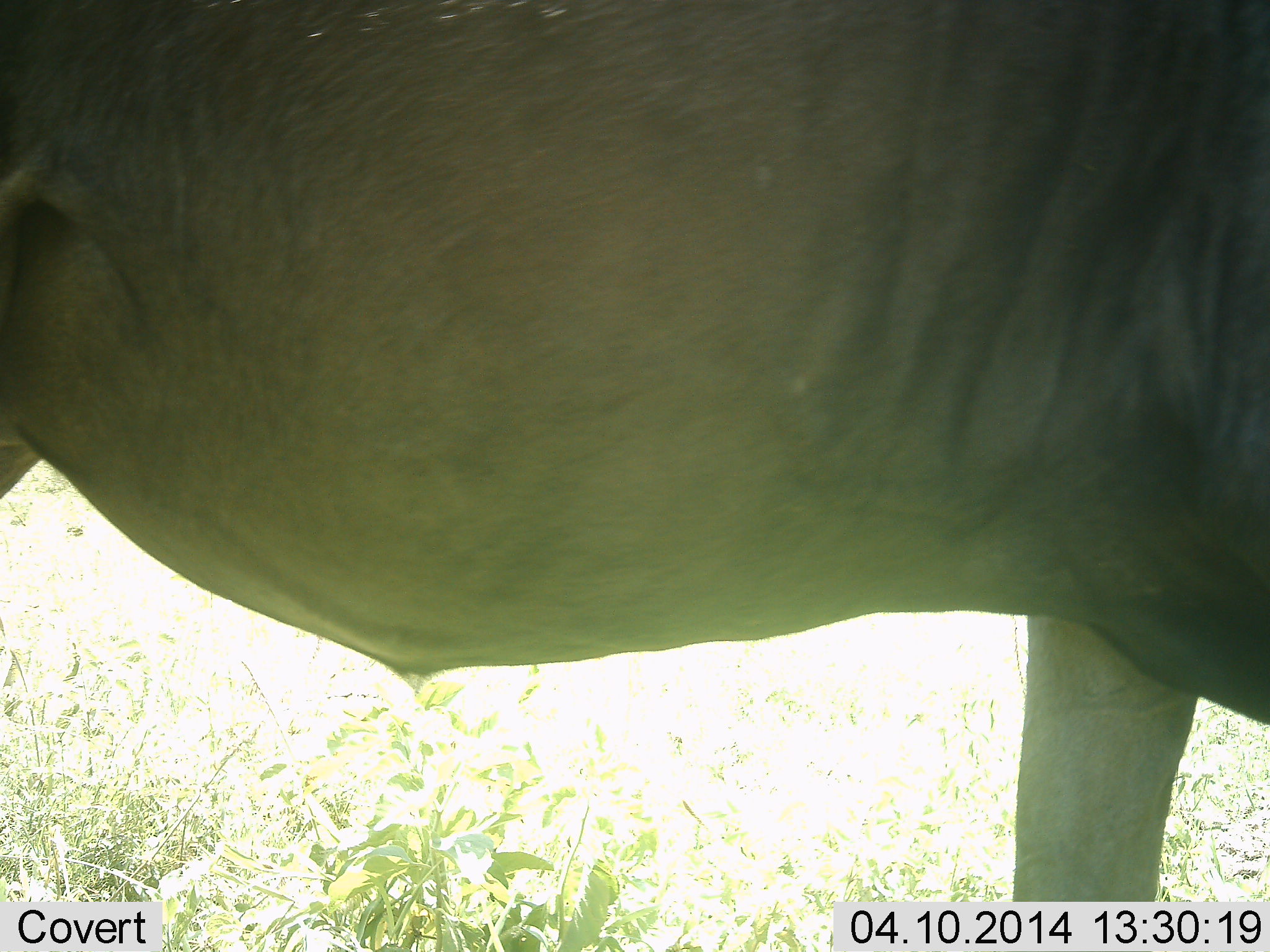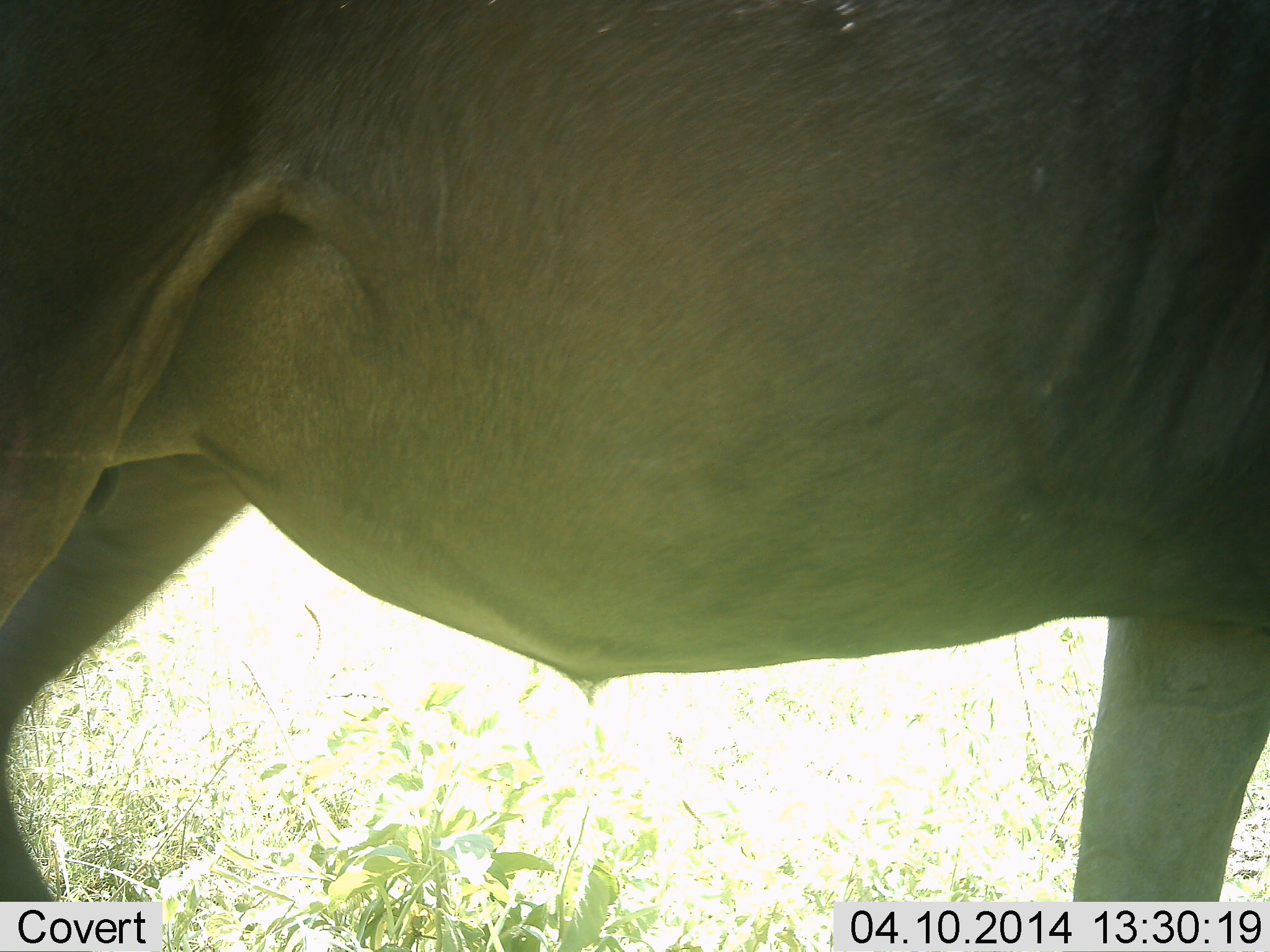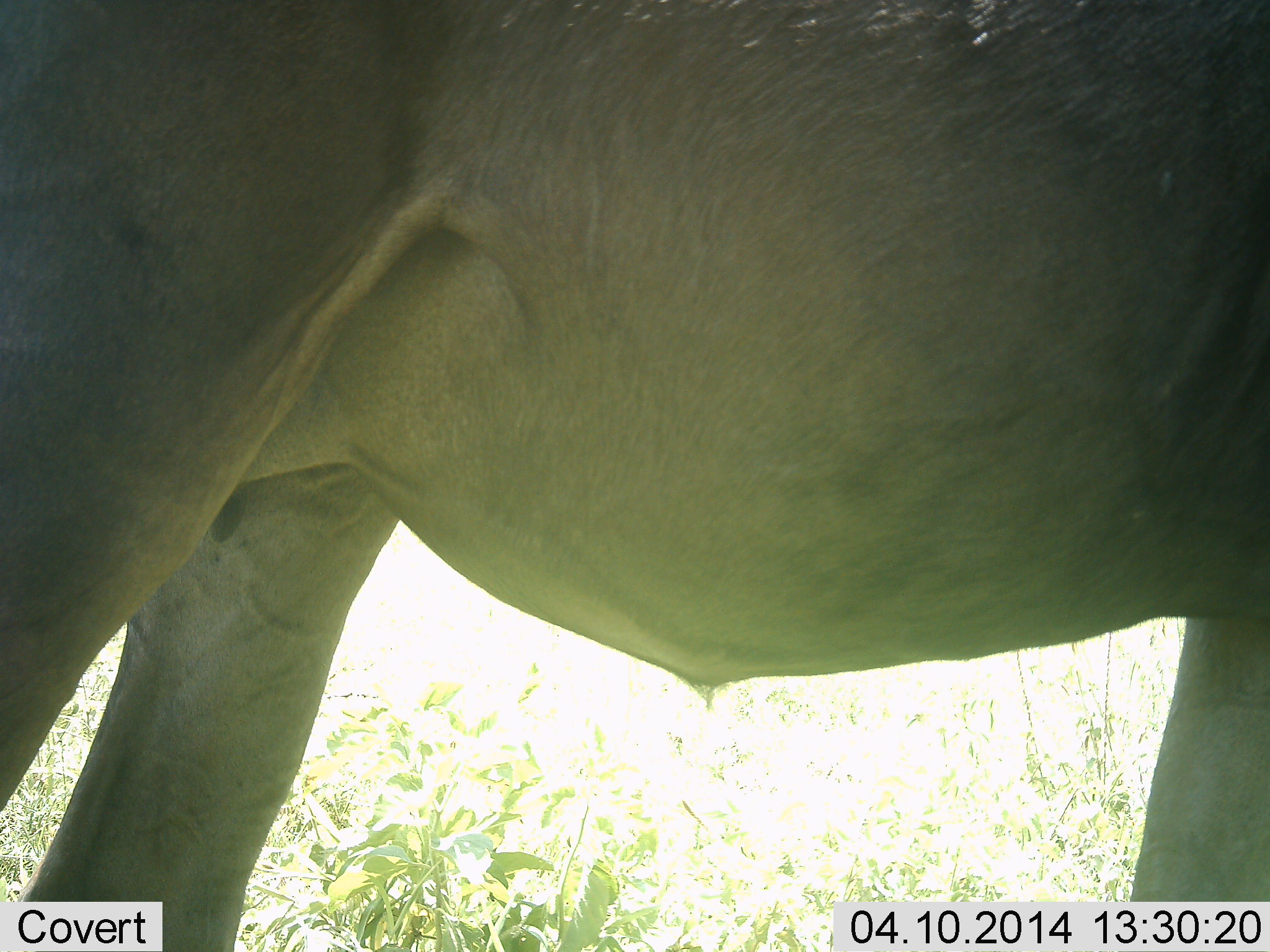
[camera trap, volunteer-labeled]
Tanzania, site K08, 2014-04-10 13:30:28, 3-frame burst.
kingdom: Animalia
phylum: Chordata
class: Mammalia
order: Artiodactyla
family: Bovidae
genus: Connochaetes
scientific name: Connochaetes taurinus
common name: blue wildebeest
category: wildebeest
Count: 1.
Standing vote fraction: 50%.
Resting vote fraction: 0%.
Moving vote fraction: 50%.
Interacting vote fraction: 0%.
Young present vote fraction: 0%.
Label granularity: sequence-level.